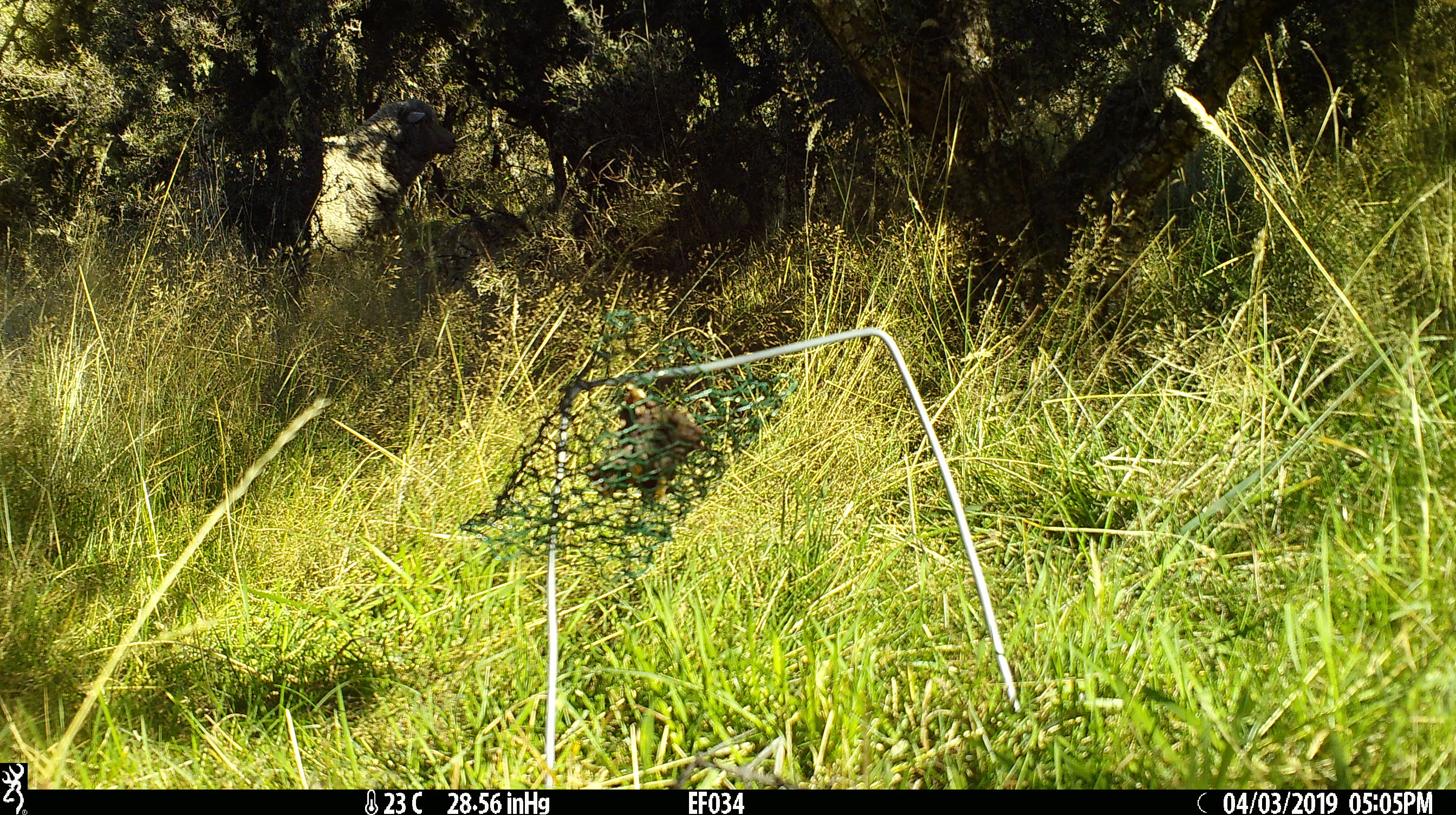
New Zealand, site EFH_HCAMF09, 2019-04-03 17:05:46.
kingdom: Animalia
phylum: Chordata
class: Mammalia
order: Artiodactyla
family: Bovidae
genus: Ovis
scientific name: Ovis aries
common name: domestic sheep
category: sheep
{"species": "sheep (domestic sheep) (Ovis aries)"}